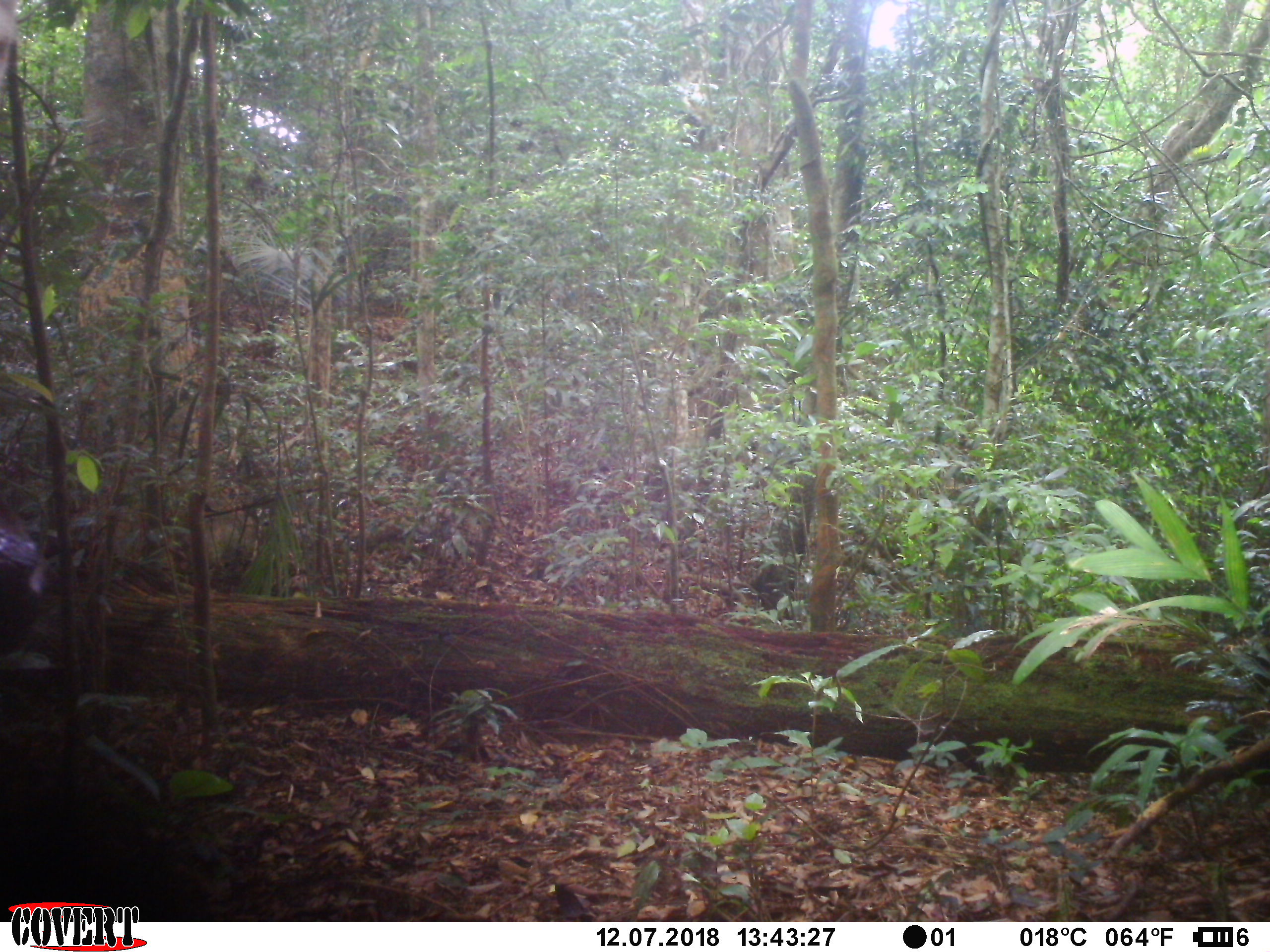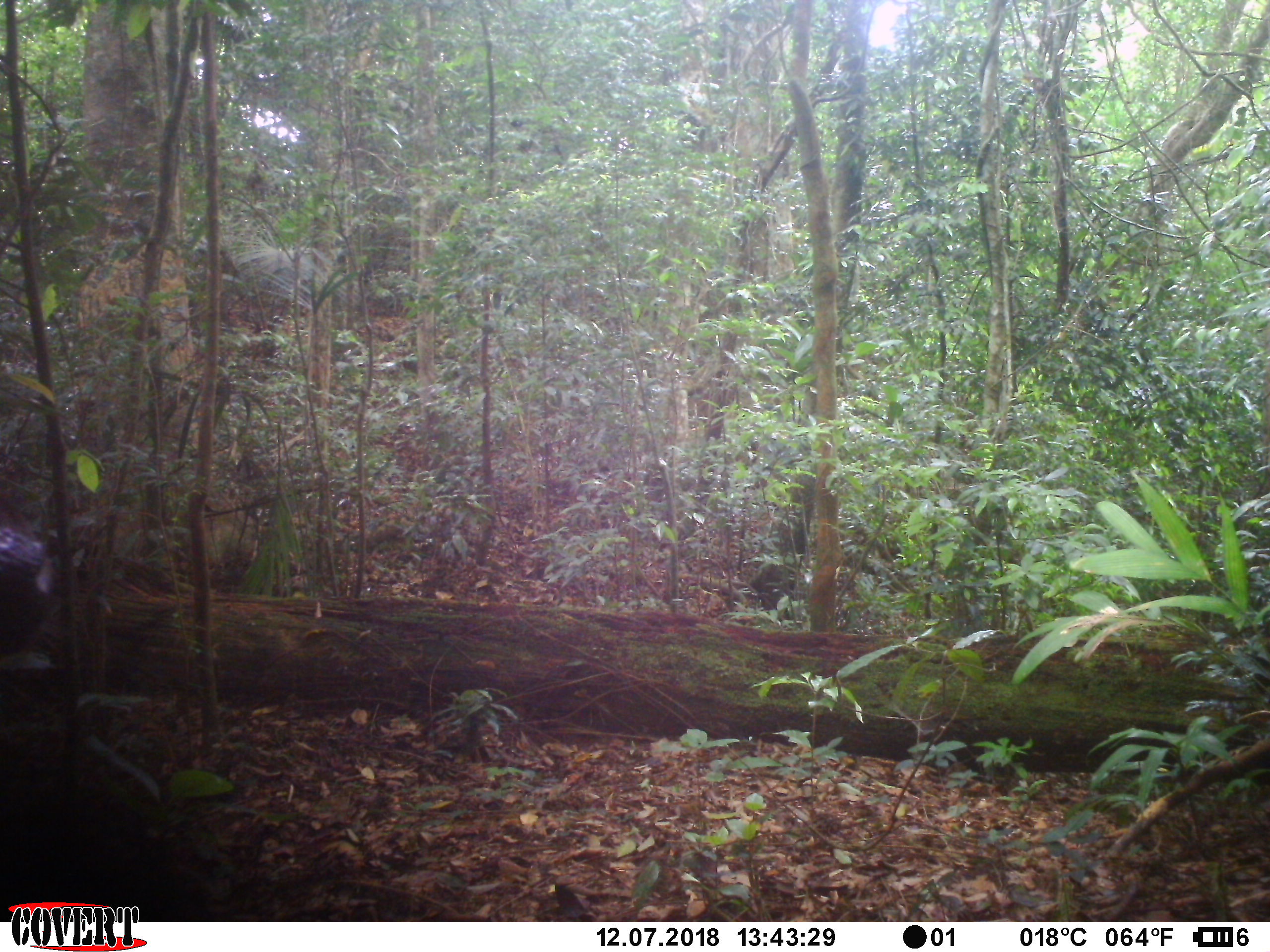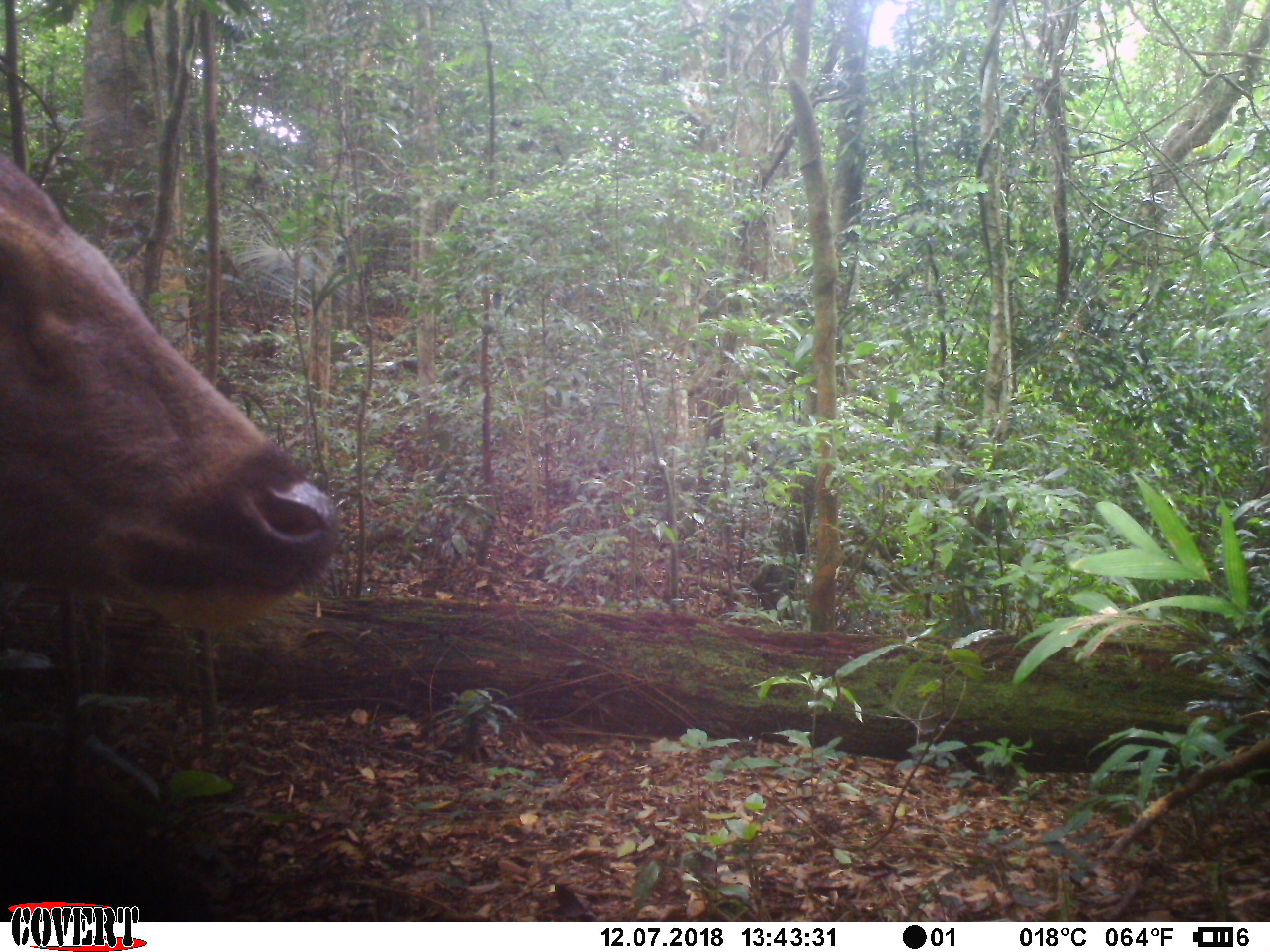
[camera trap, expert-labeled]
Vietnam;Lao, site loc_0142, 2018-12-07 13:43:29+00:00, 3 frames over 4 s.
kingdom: Animalia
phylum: Chordata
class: Mammalia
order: Artiodactyla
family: Cervidae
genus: Rusa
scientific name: Rusa unicolor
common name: sambar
Sambar (Rusa unicolor). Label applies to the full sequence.